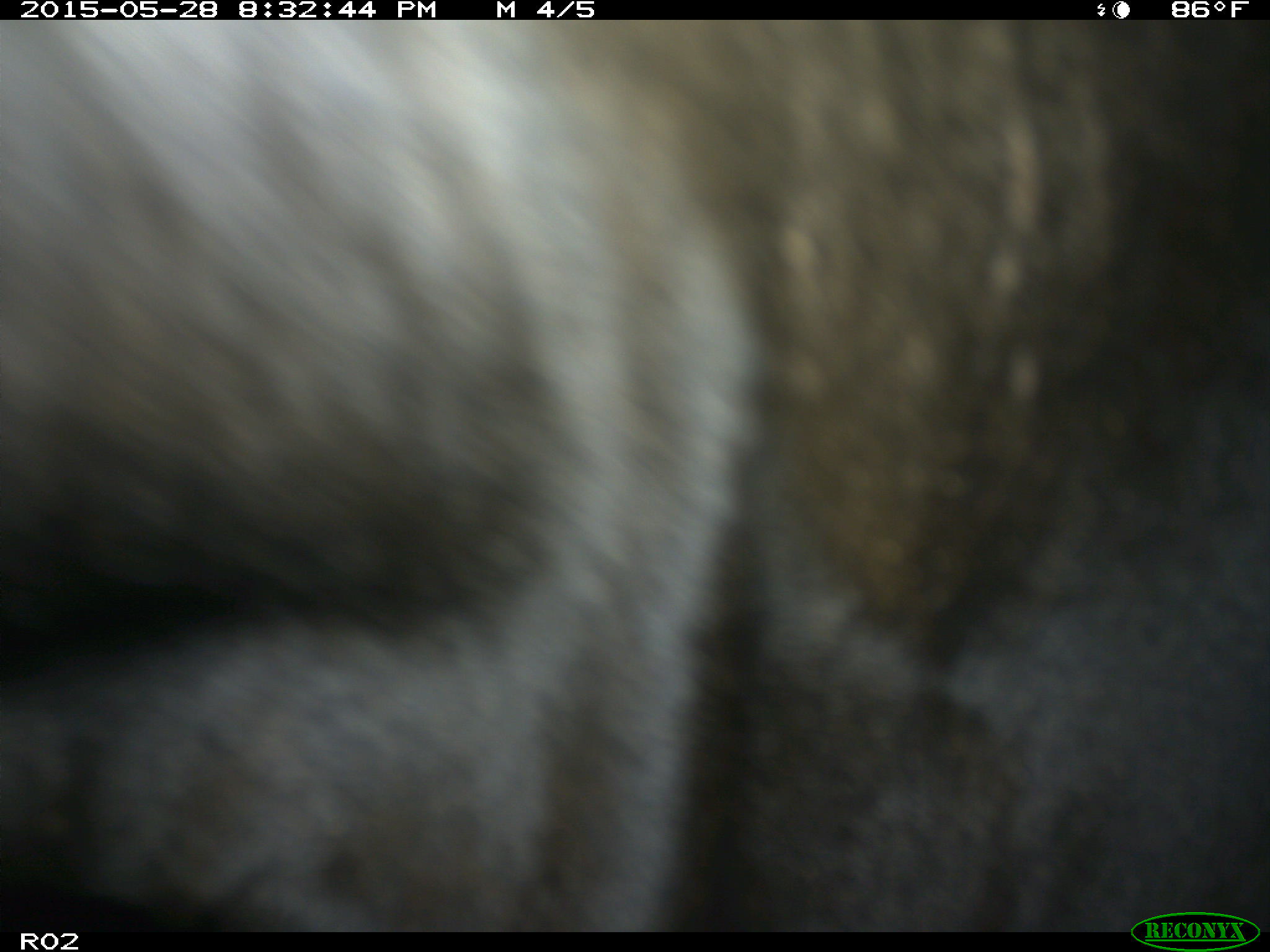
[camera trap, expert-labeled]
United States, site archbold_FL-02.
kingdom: Animalia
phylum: Chordata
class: Mammalia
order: Artiodactyla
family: Bovidae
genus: Bos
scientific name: Bos taurus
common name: domestic cow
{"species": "Bos taurus (domestic cow)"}